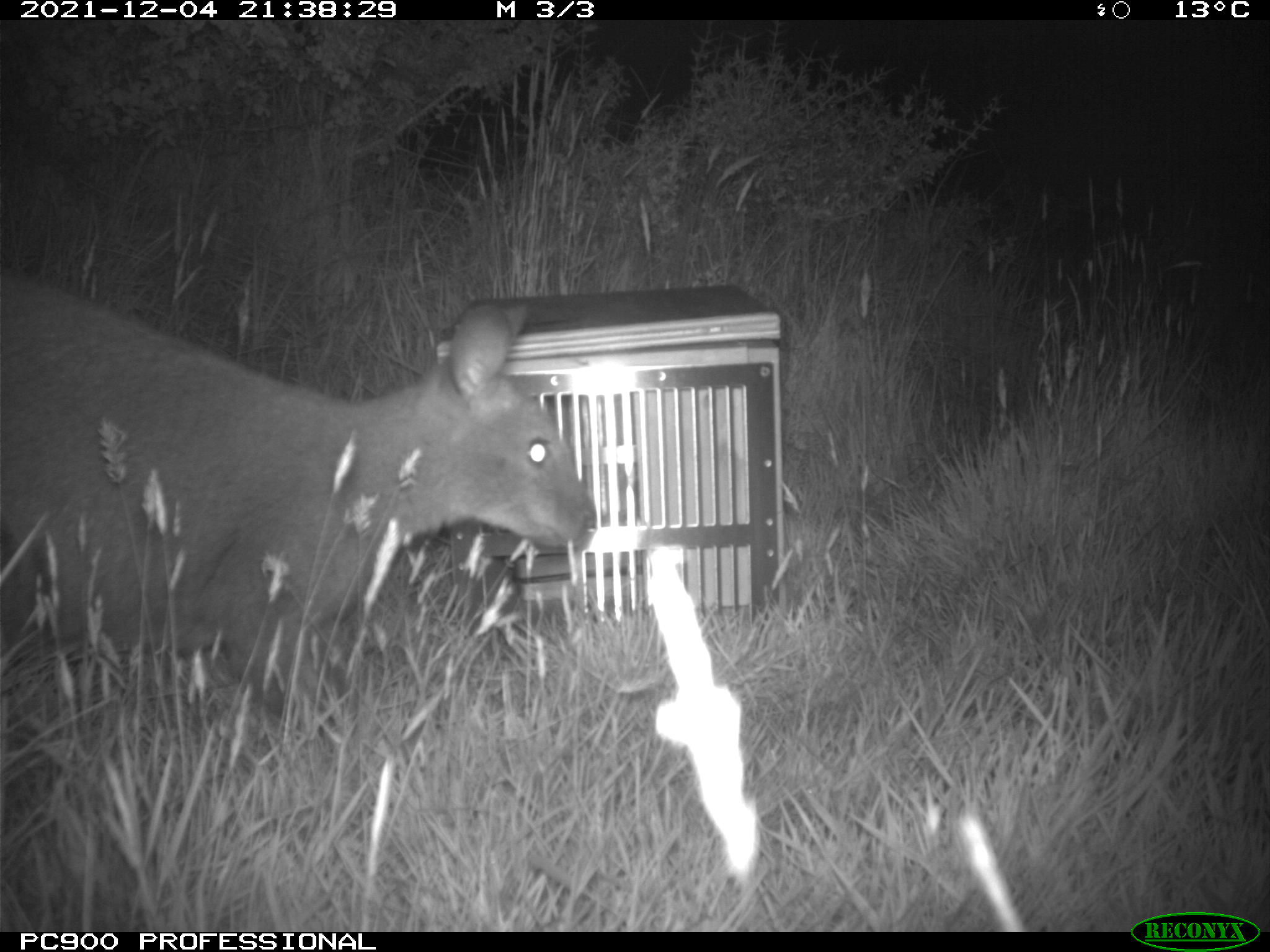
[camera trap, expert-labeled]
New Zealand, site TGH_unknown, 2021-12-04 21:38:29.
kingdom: Animalia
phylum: Chordata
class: Mammalia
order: Diprotodontia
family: Macropodidae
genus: Notamacropus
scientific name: Notamacropus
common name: wallaby